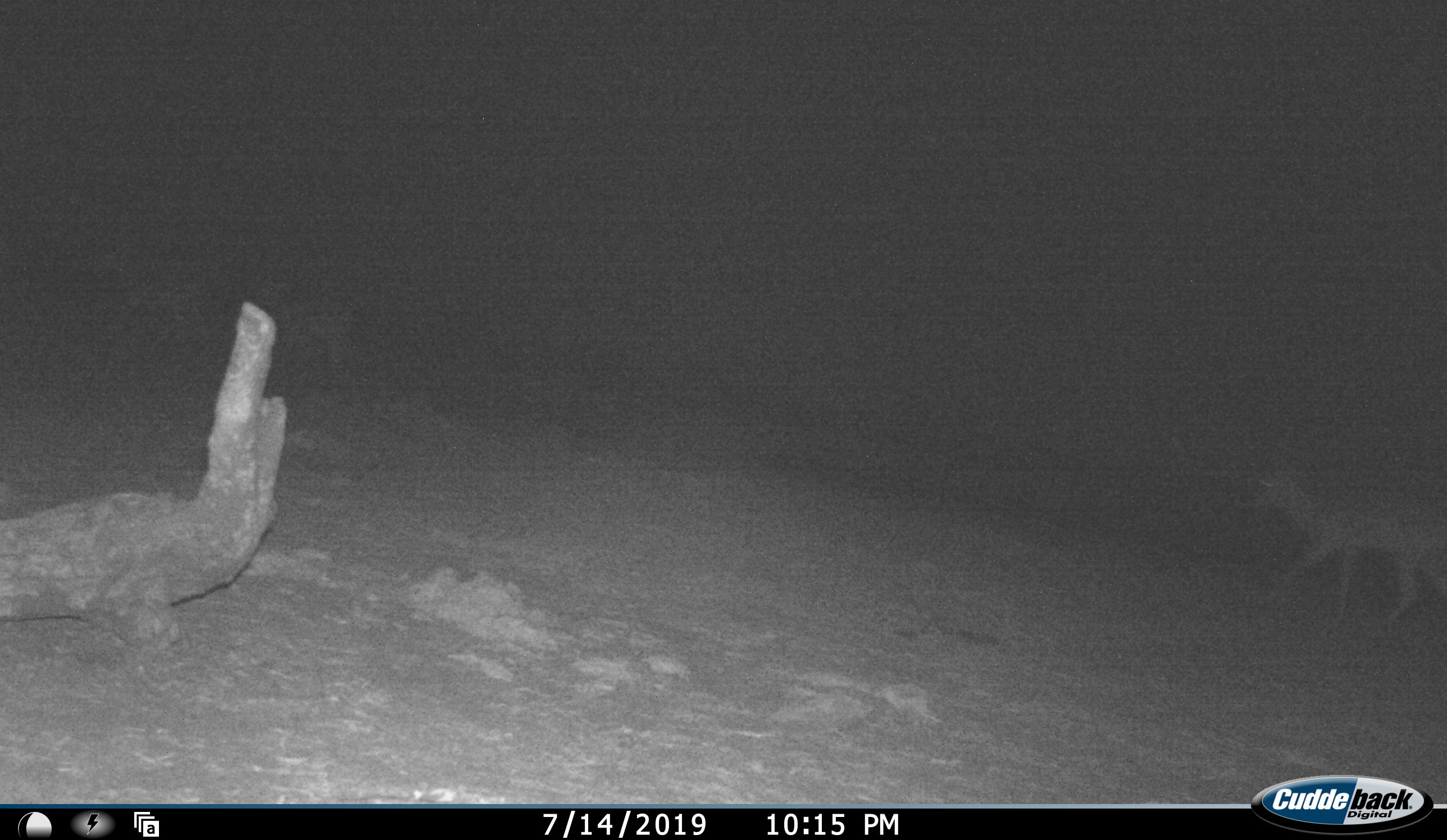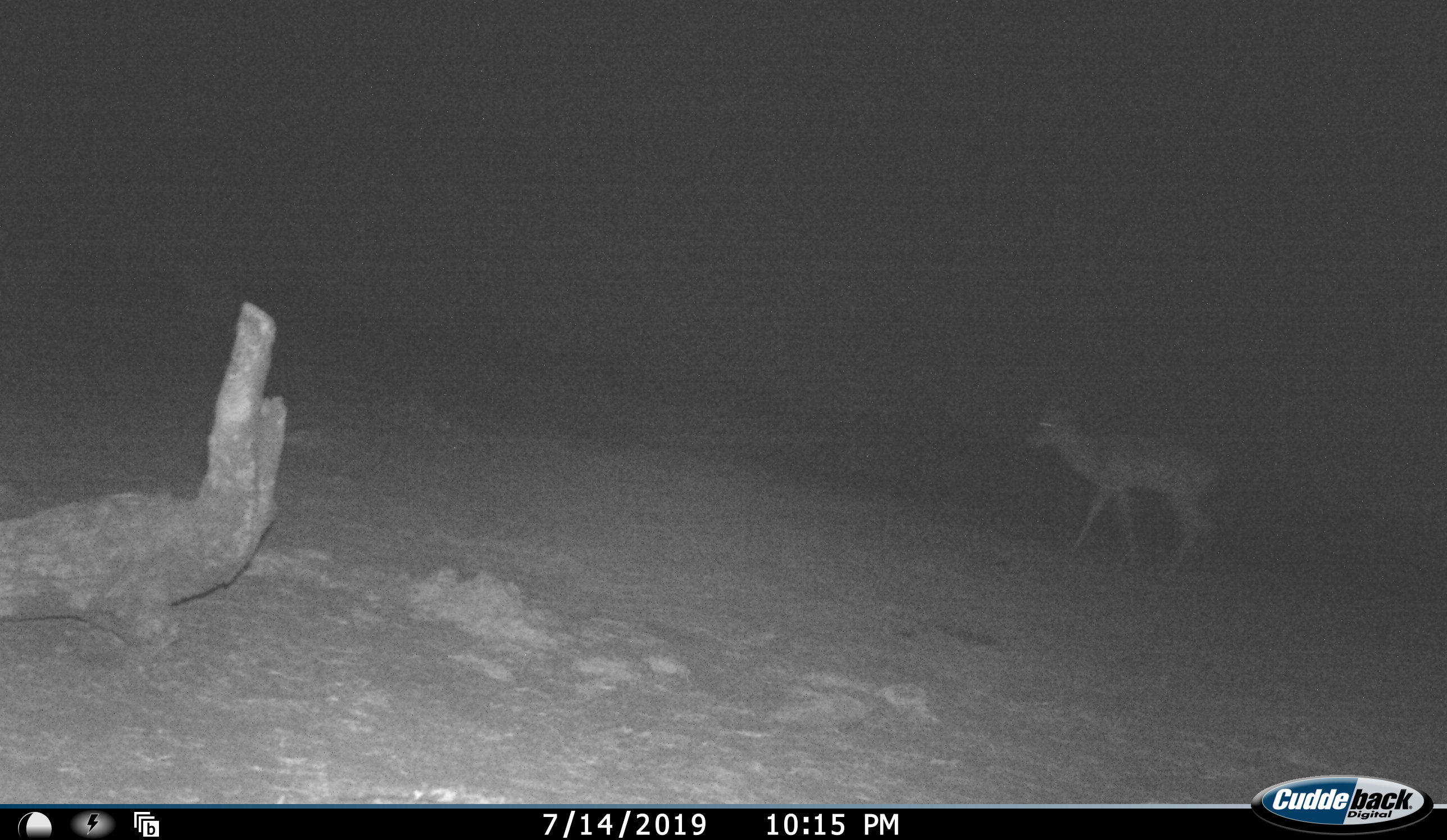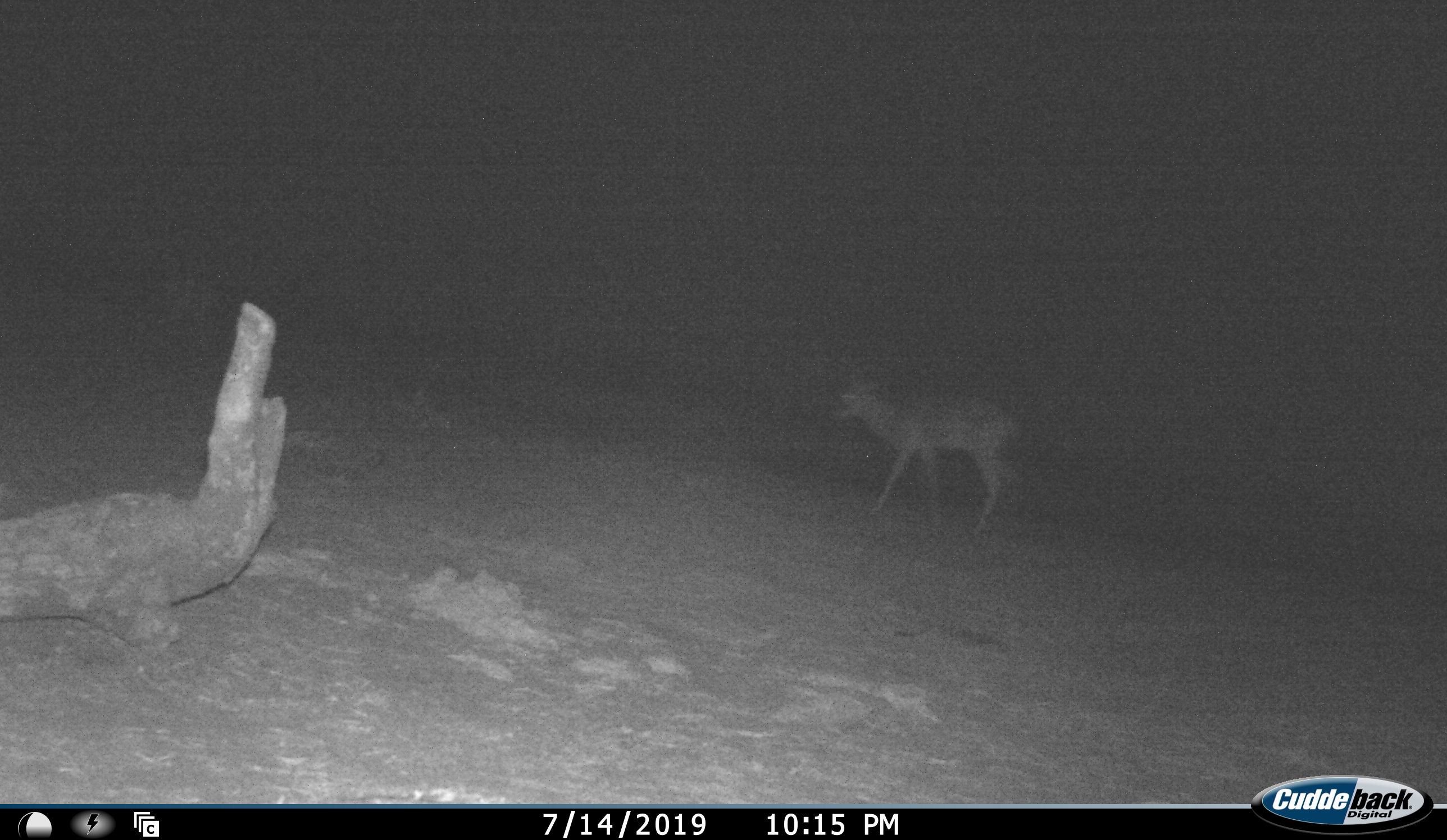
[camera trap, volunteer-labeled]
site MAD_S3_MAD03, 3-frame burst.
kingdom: Animalia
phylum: Chordata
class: Mammalia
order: Artiodactyla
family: Bovidae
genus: Aepyceros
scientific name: Aepyceros melampus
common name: impala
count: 1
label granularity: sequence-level